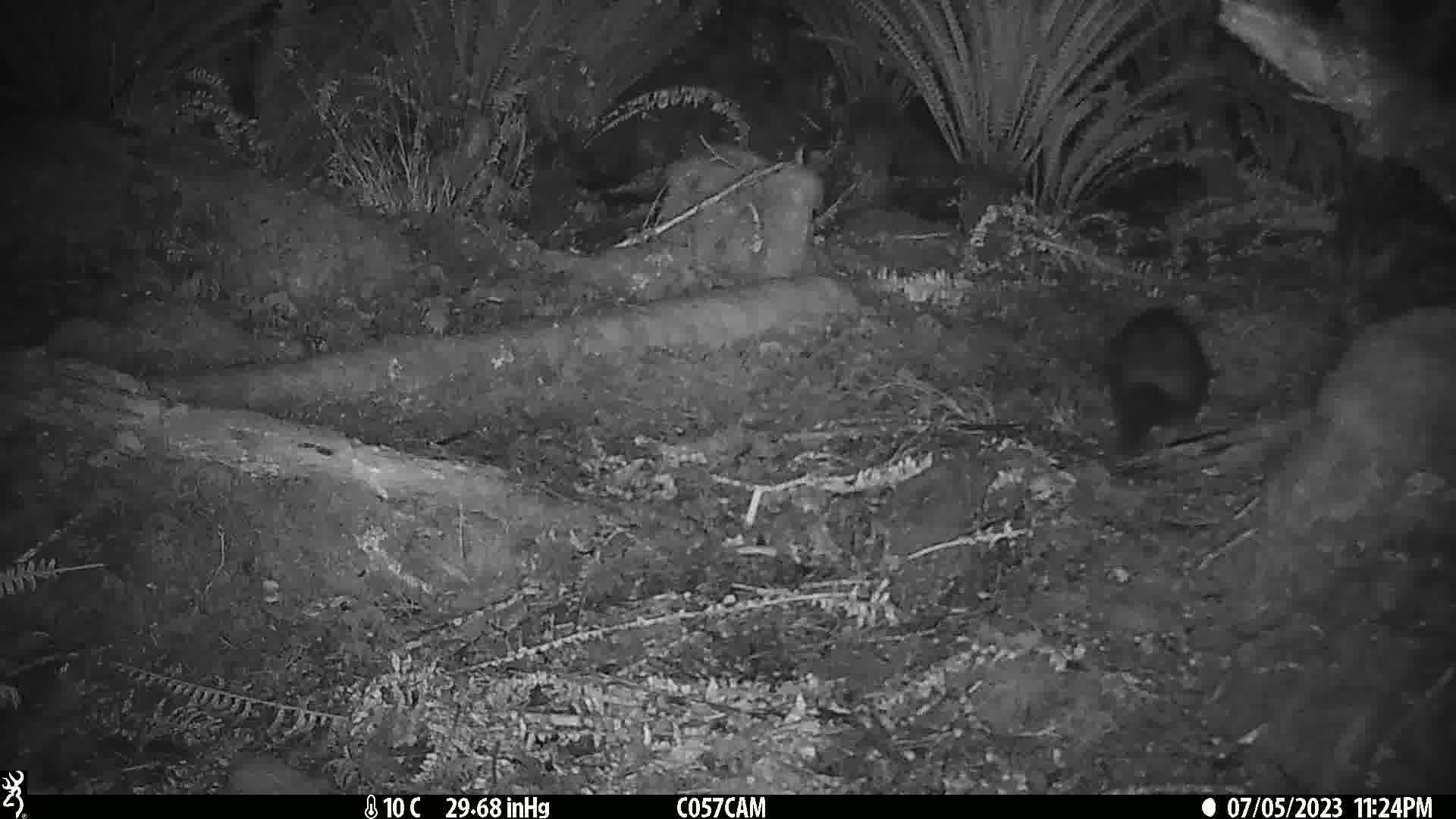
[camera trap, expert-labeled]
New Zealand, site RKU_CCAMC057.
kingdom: Animalia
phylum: Chordata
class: Mammalia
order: Diprotodontia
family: Phalangeridae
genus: Trichosurus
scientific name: Trichosurus vulpecula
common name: common brushtail possum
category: possum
Possum (common brushtail possum) (Trichosurus vulpecula).